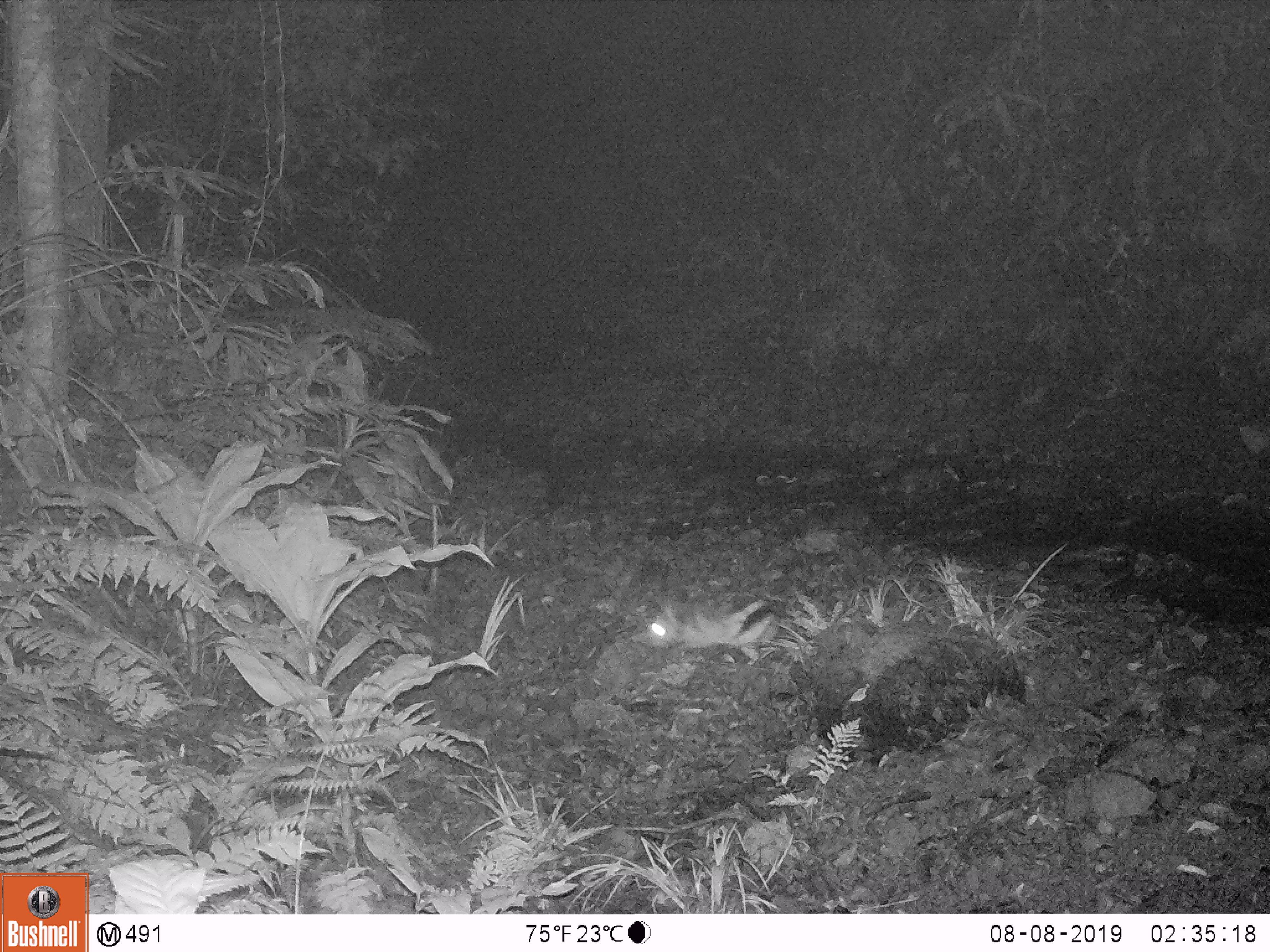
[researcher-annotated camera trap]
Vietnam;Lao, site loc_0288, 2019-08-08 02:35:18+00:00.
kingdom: Animalia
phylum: Chordata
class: Mammalia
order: Lagomorpha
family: Leporidae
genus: Nesolagus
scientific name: Nesolagus timminsi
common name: annamite striped rabbit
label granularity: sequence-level